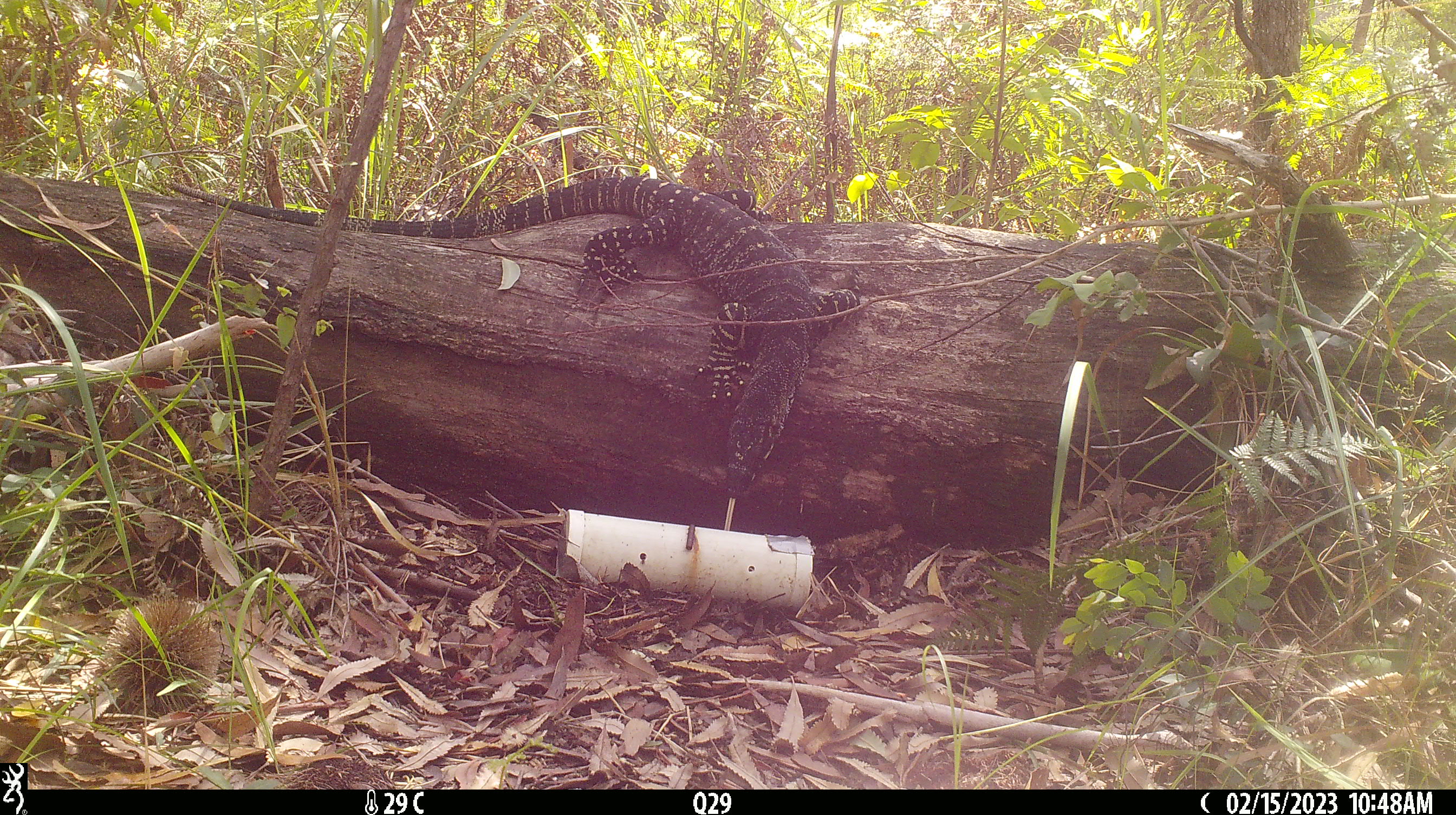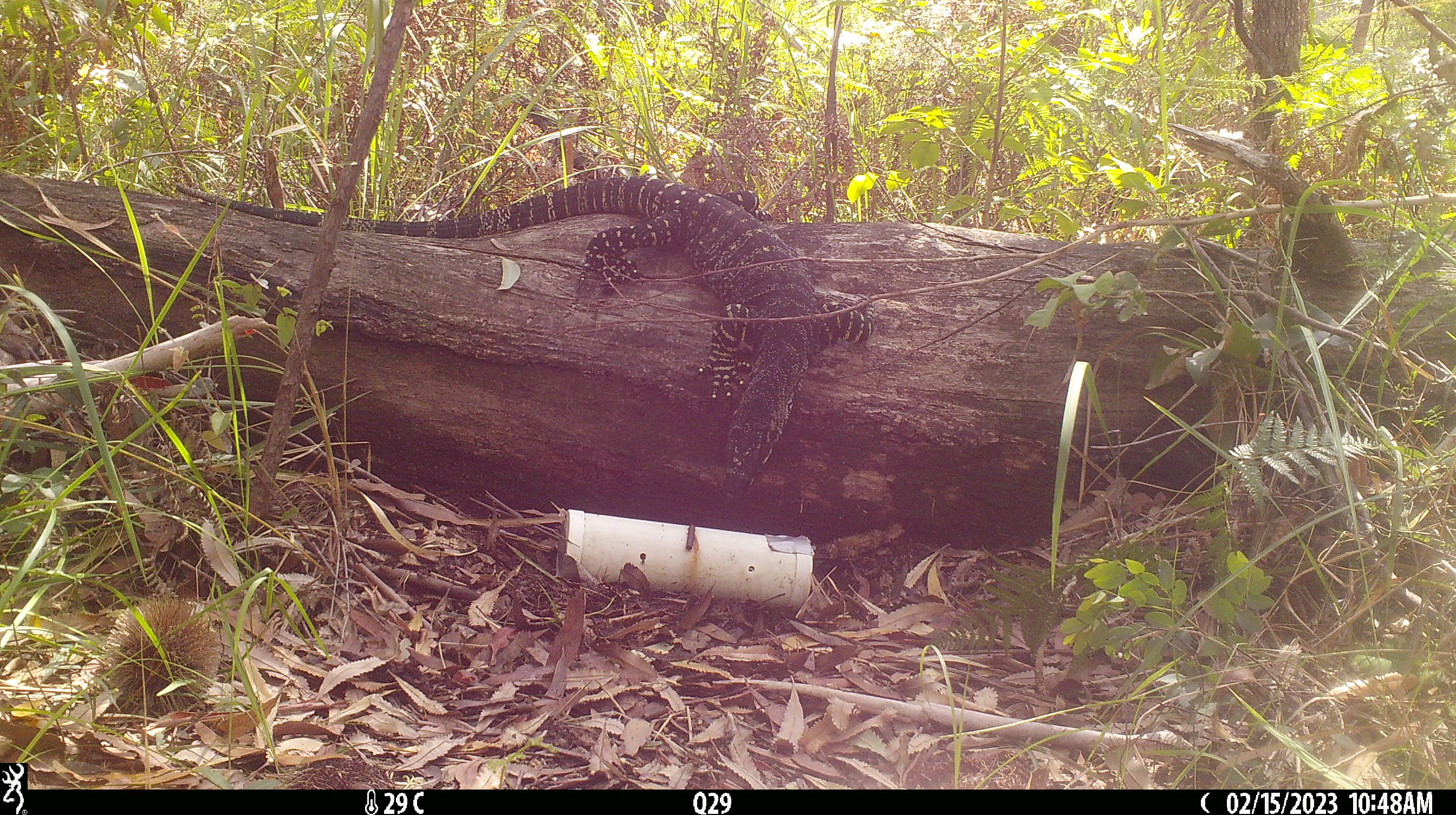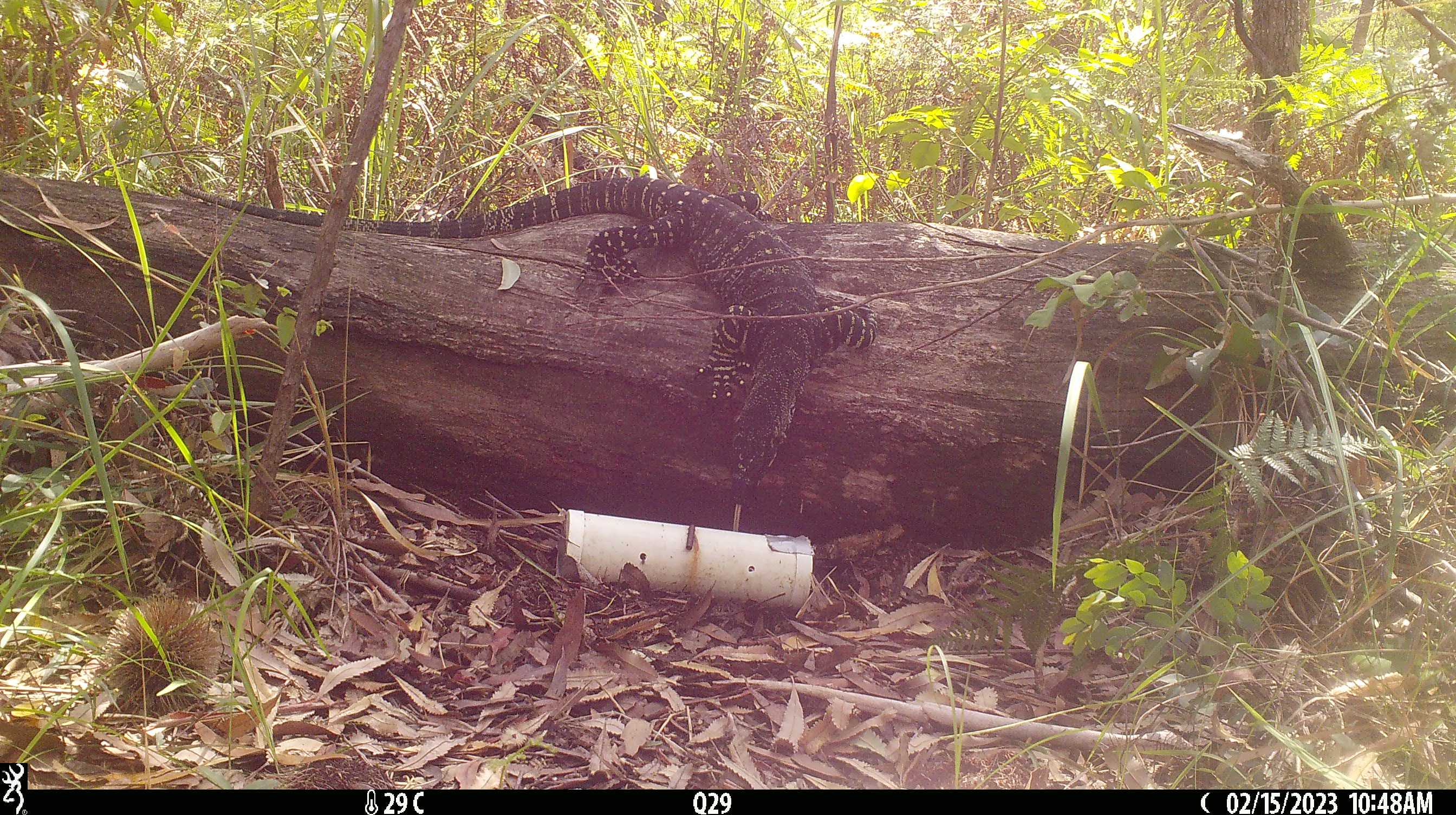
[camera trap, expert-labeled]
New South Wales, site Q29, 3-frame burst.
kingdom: Animalia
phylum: Chordata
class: Reptilia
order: Squamata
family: Varanidae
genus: Varanus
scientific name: Varanus varius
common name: lace monitor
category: goanna